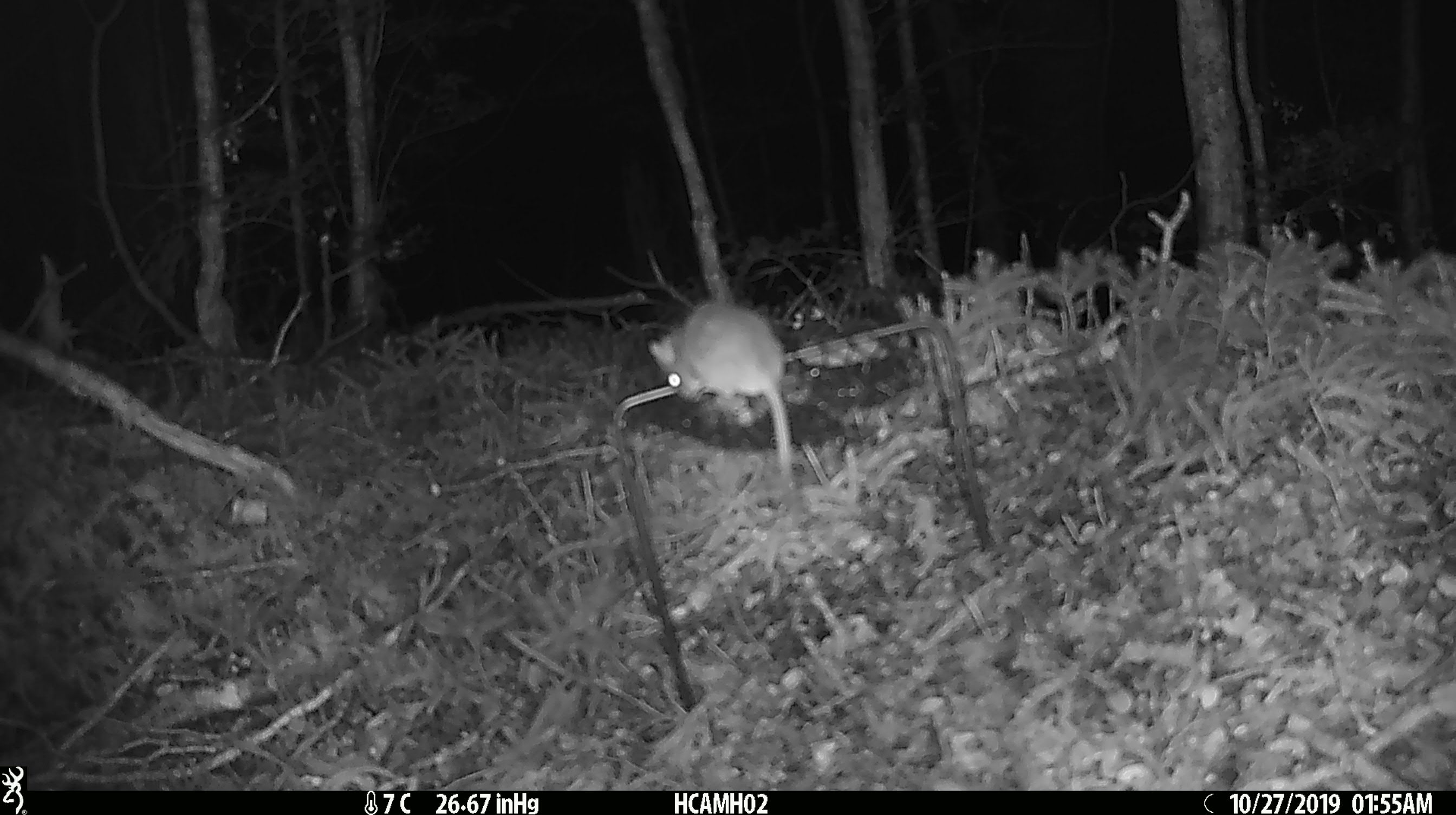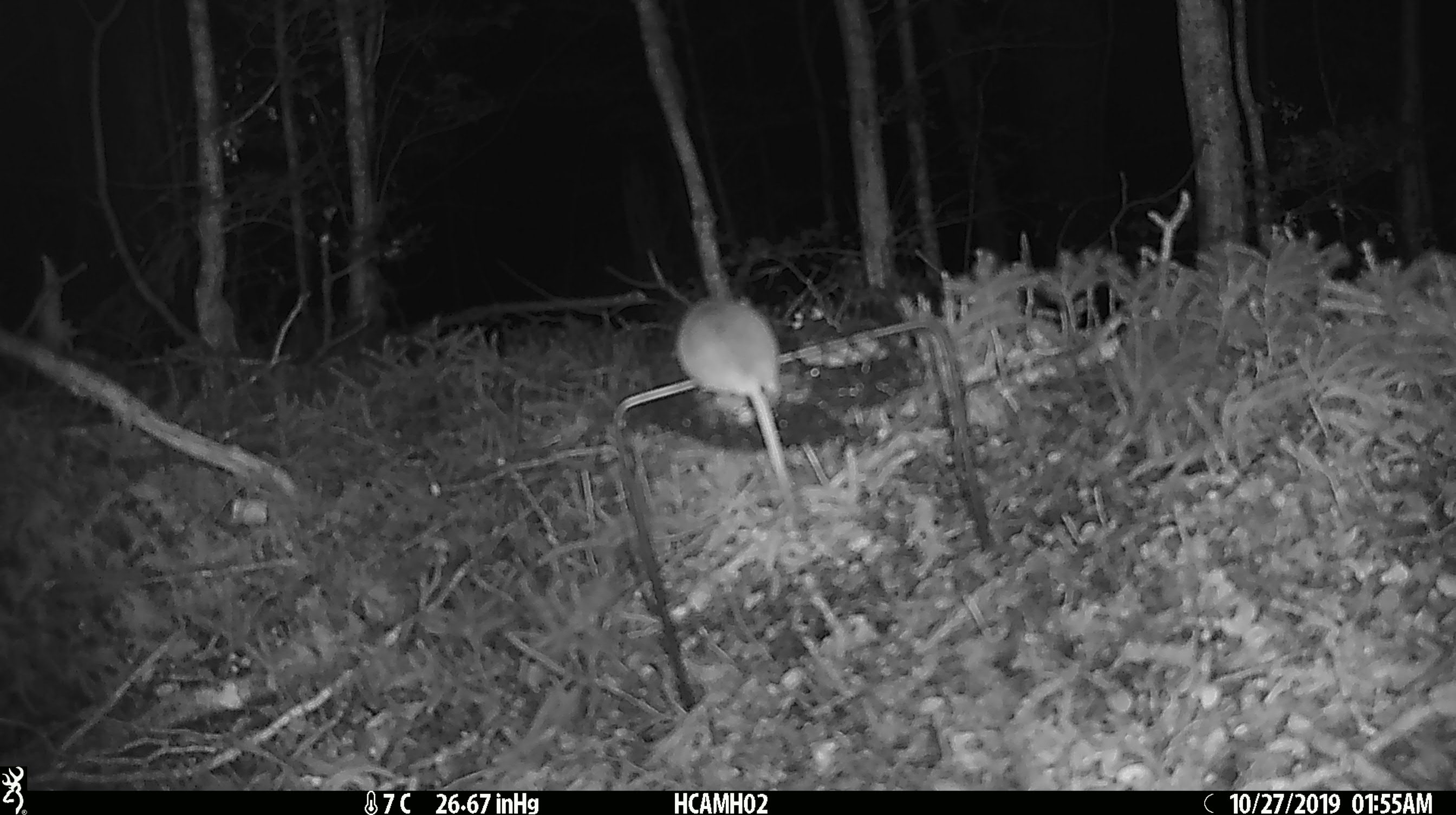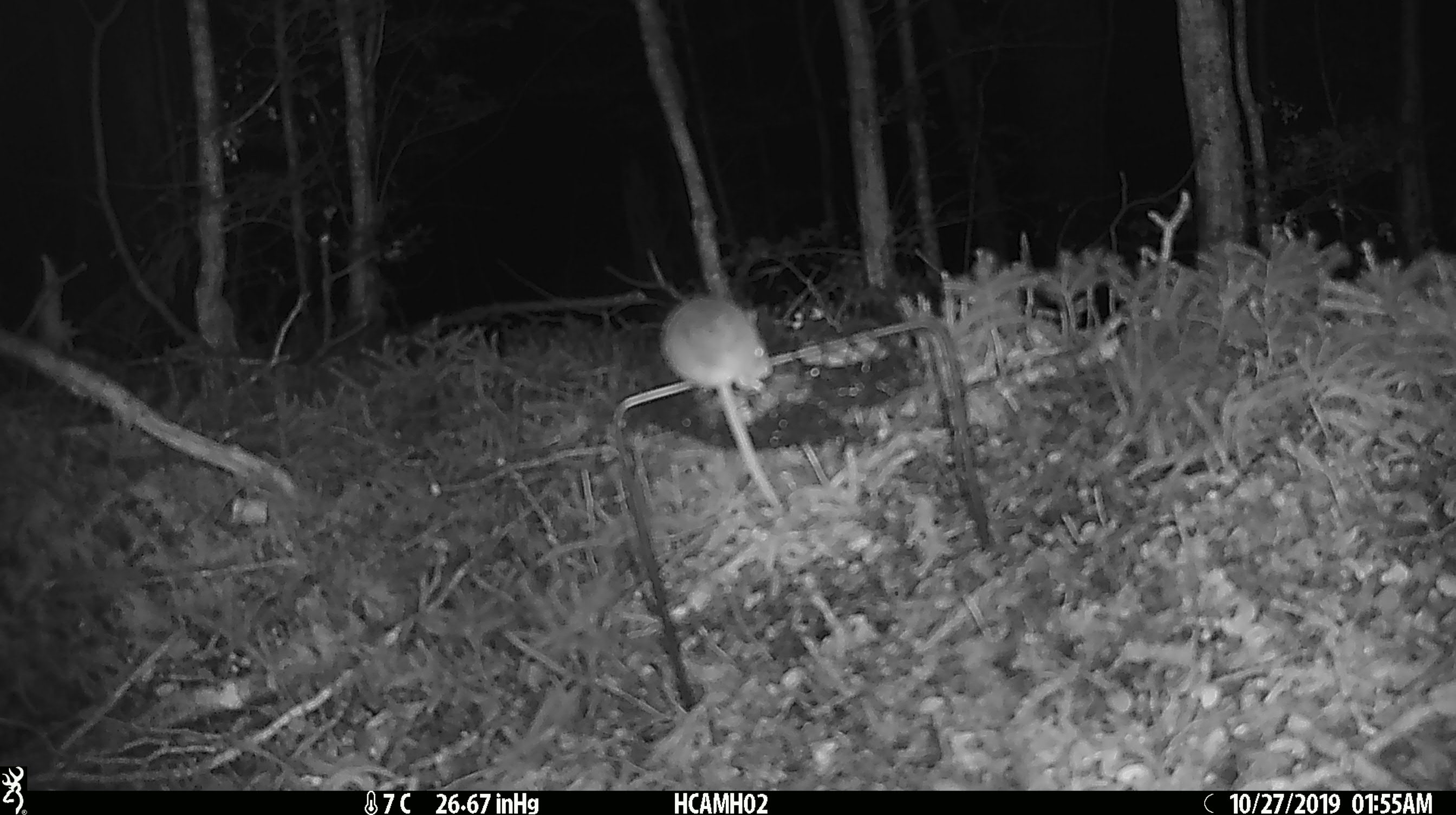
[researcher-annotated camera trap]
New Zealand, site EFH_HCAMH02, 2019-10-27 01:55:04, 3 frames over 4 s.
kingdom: Animalia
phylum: Chordata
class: Mammalia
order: Rodentia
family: Muridae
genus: Mus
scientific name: Mus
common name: mouse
Mouse (Mus).